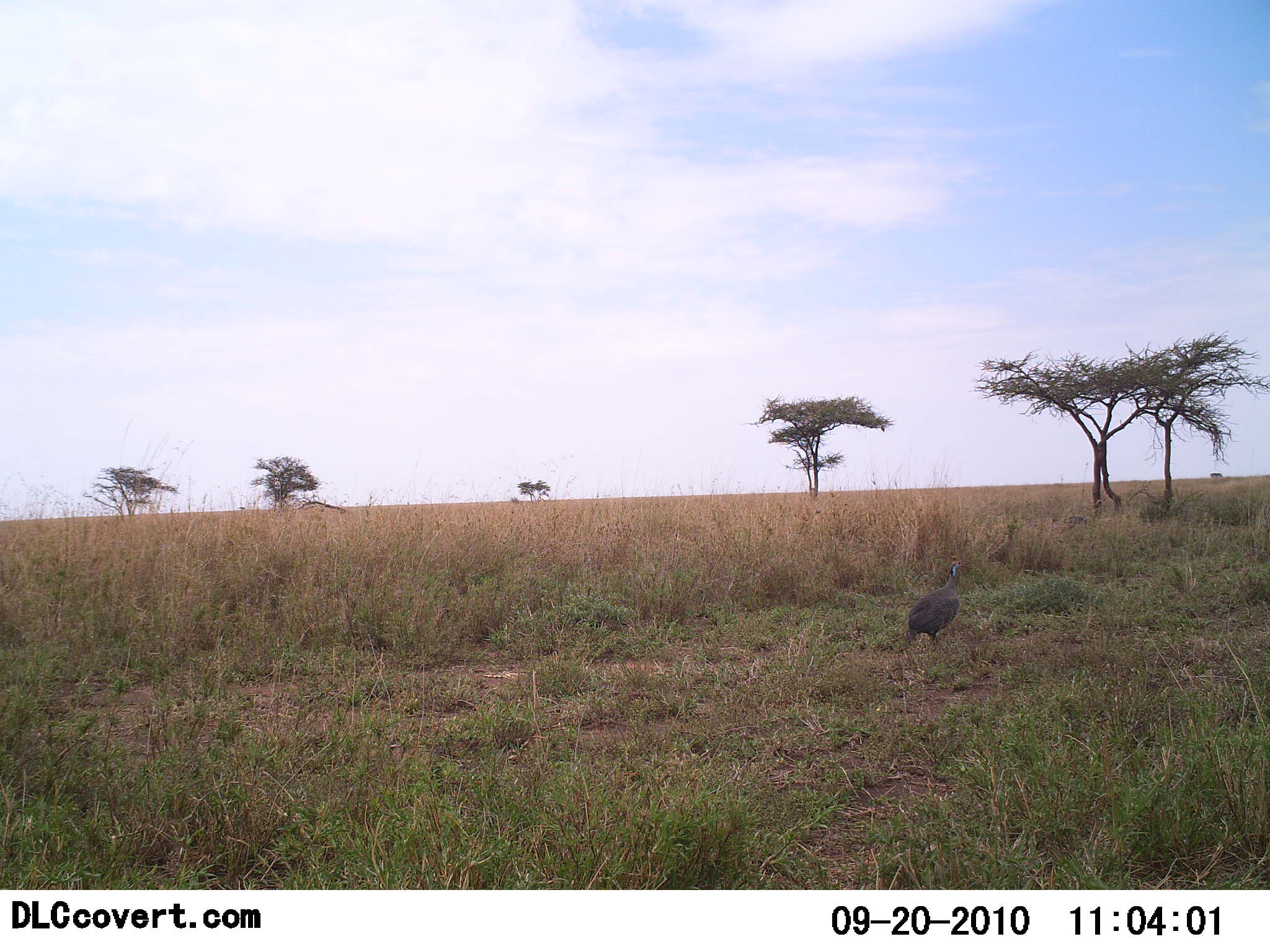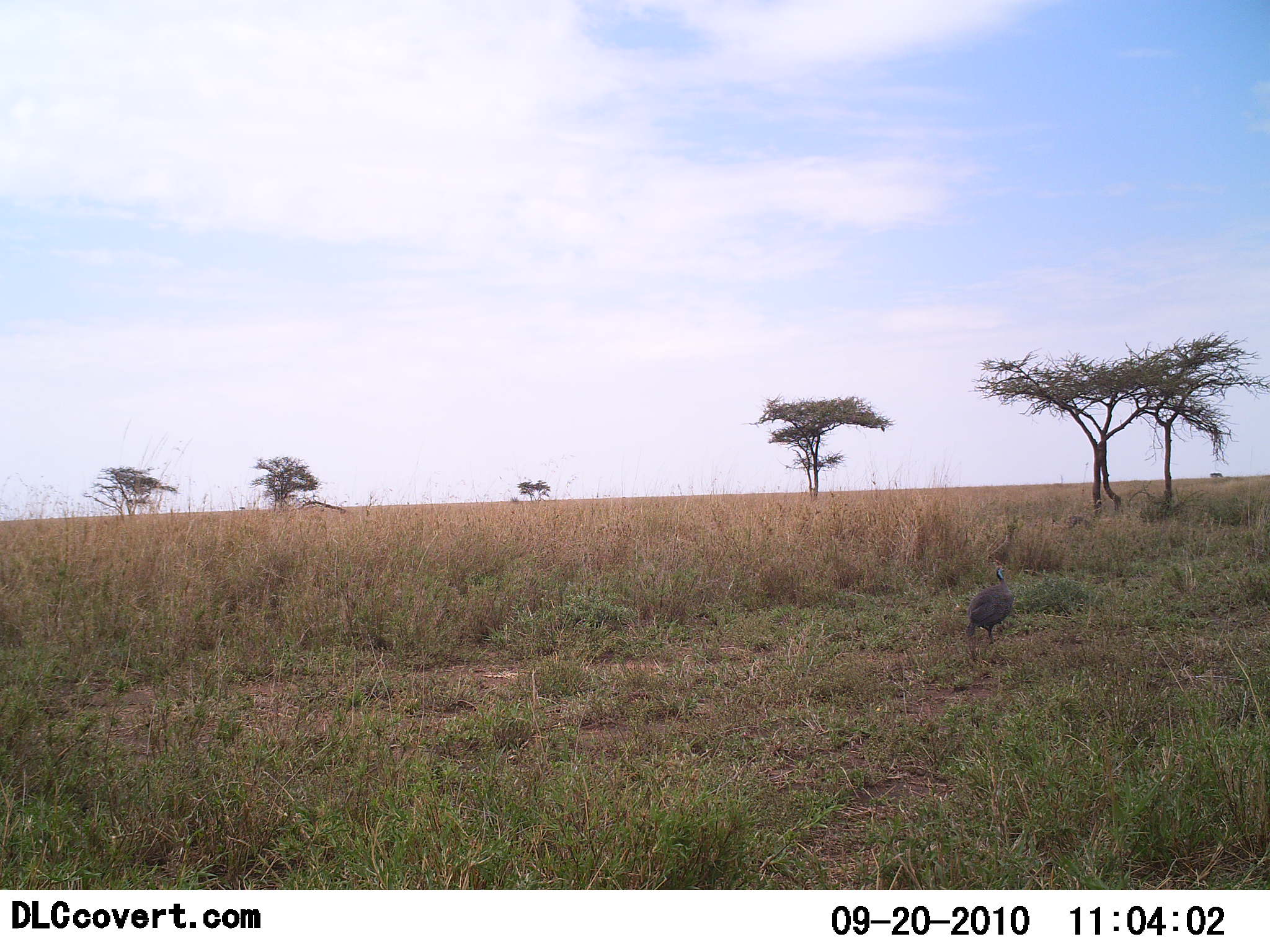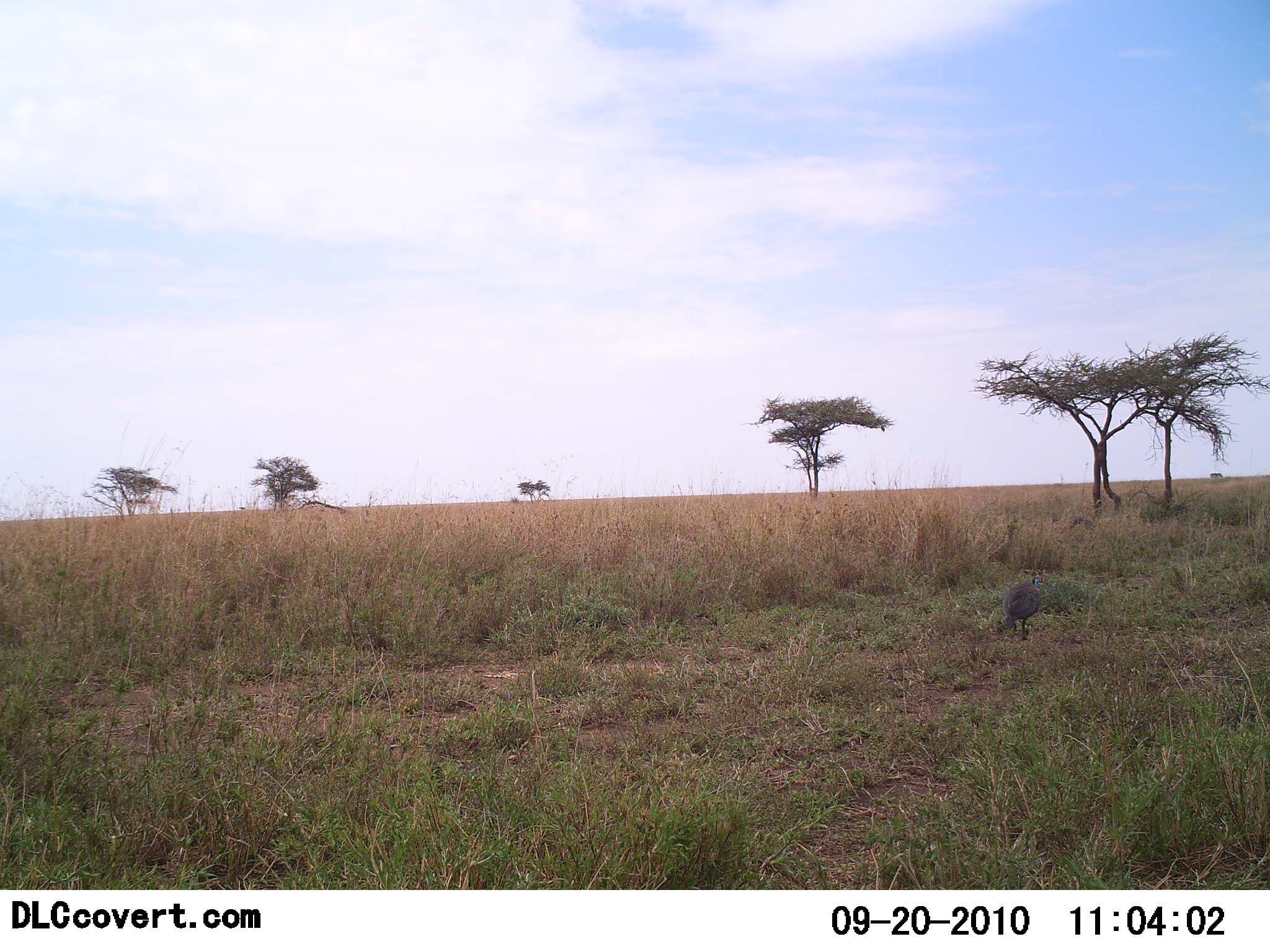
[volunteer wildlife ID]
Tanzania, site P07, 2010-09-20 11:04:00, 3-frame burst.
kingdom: Animalia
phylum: Chordata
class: Aves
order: Galliformes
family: Numididae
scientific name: Numididae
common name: guinea fowl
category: guineafowl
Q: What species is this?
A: Guineafowl (guinea fowl) (Numididae).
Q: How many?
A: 1.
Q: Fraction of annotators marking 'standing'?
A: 20%.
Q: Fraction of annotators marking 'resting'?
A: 0%.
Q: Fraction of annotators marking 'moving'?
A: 87%.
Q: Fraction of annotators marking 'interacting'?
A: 0%.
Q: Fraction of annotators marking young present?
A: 0%.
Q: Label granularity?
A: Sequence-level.